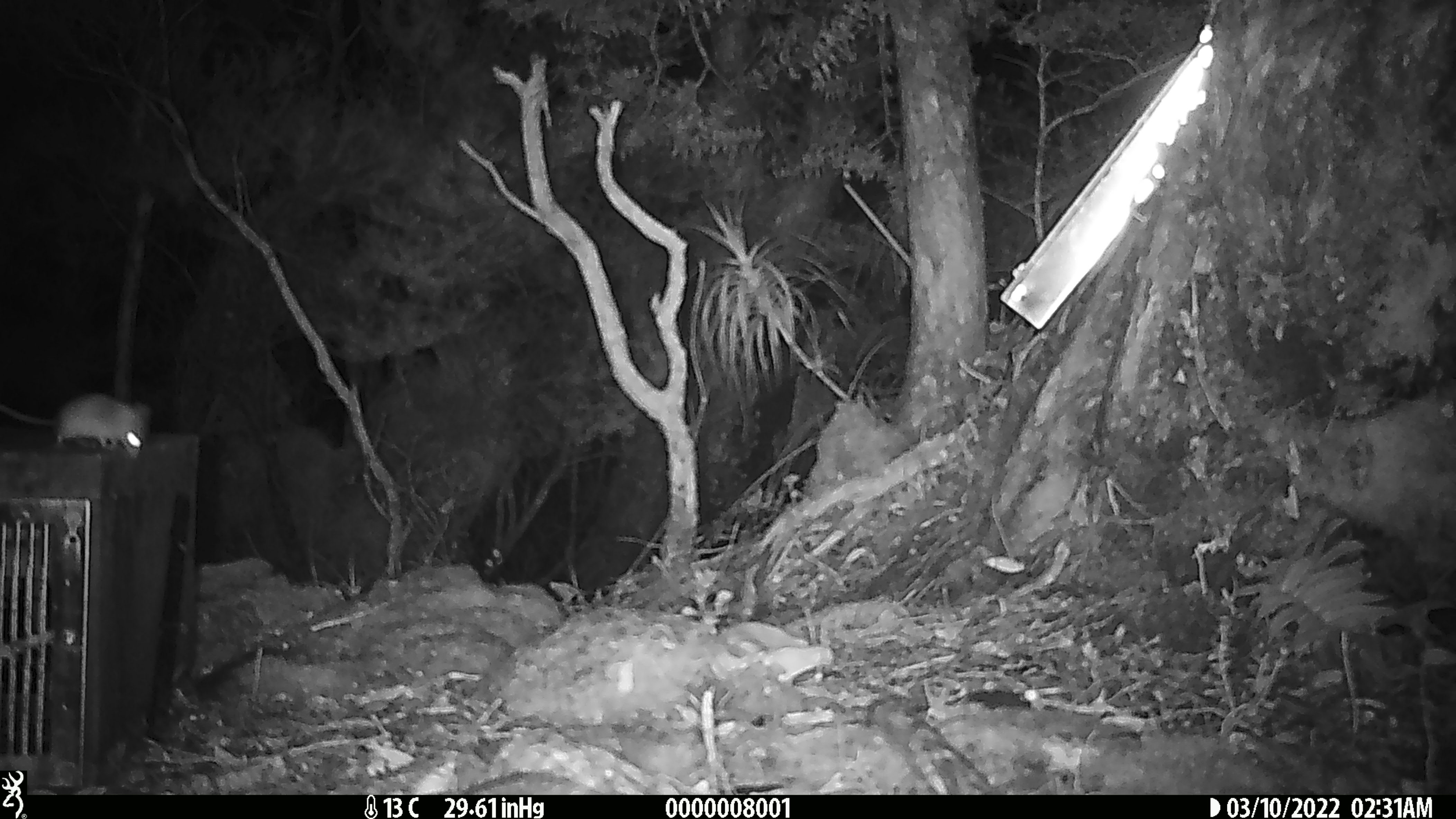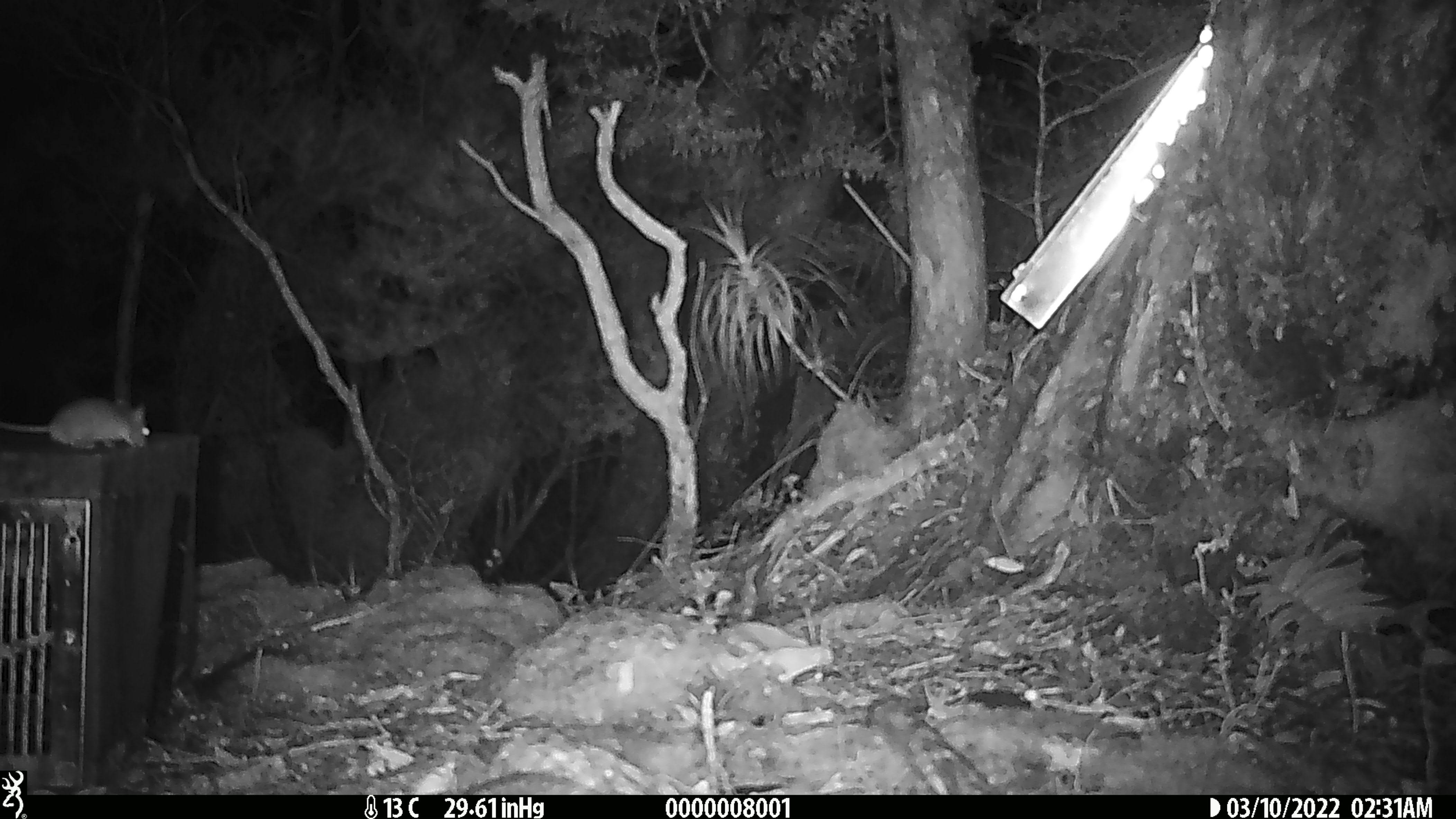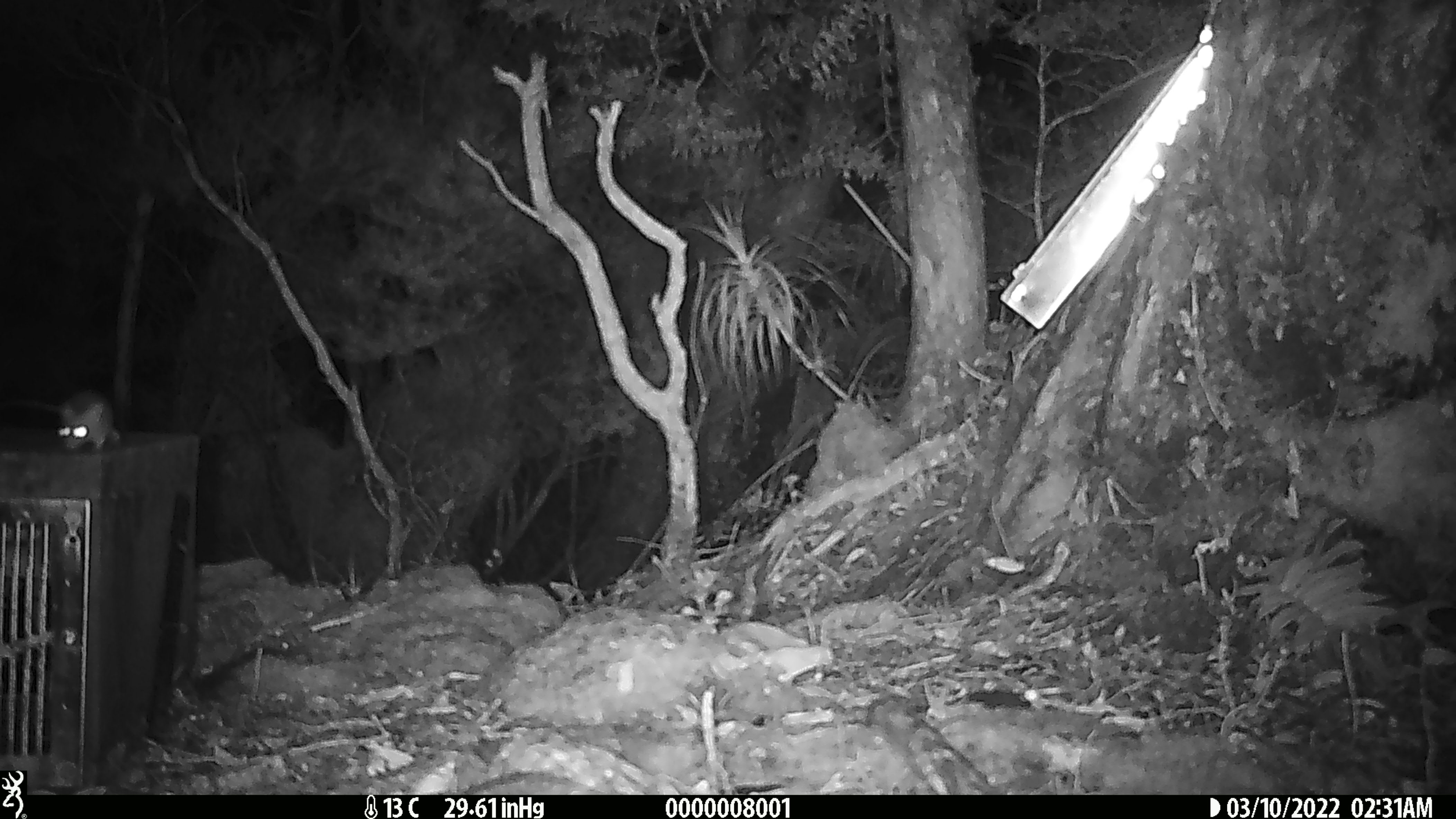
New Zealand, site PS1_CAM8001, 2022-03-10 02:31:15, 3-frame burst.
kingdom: Animalia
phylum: Chordata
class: Mammalia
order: Rodentia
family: Muridae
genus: Mus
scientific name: Mus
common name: mouse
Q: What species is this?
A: Mouse (Mus).